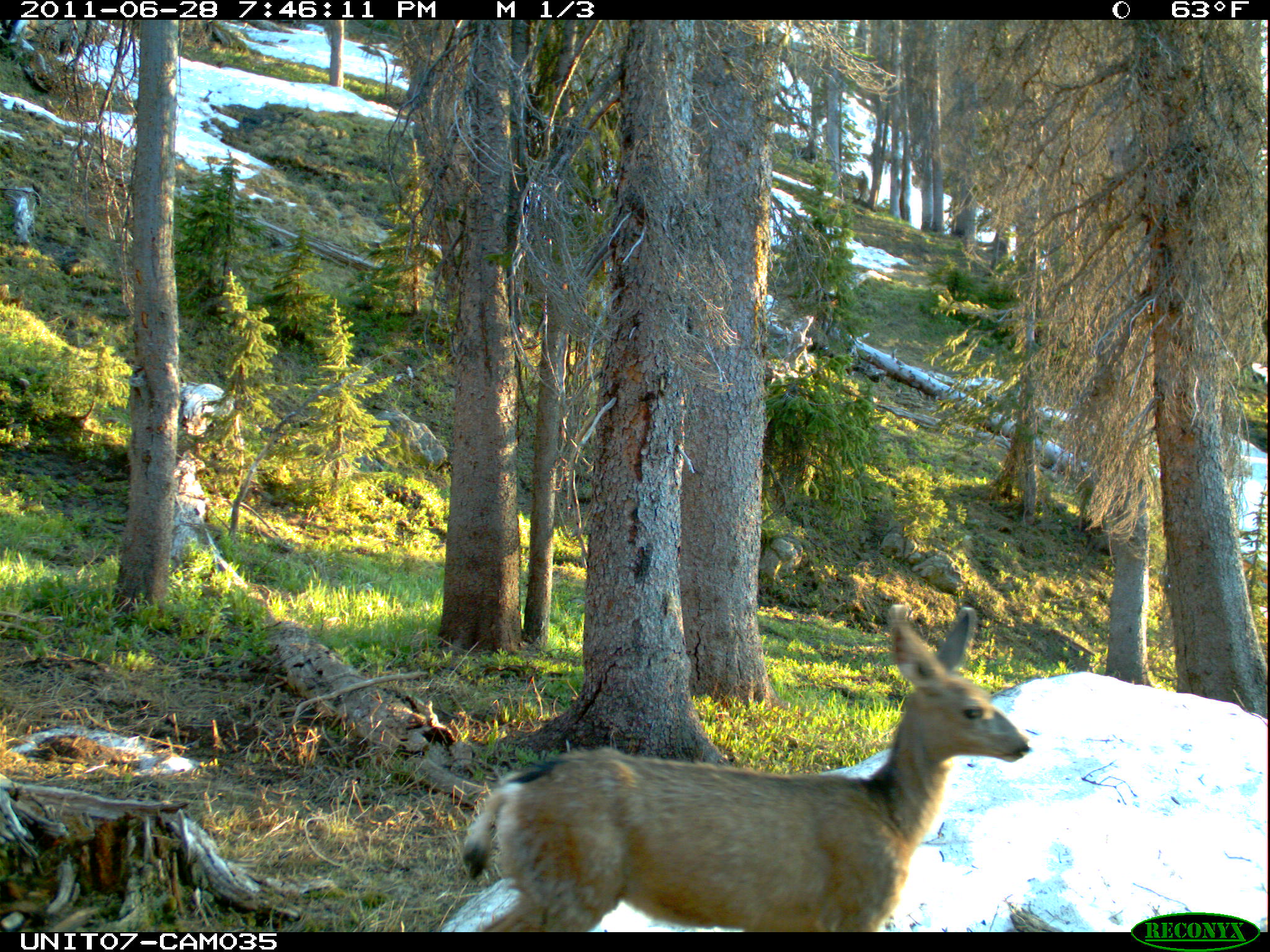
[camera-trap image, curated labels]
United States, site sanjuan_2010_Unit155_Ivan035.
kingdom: Animalia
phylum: Chordata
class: Mammalia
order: Artiodactyla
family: Cervidae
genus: Odocoileus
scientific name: Odocoileus hemionus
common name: mule deer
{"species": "Odocoileus hemionus (mule deer)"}